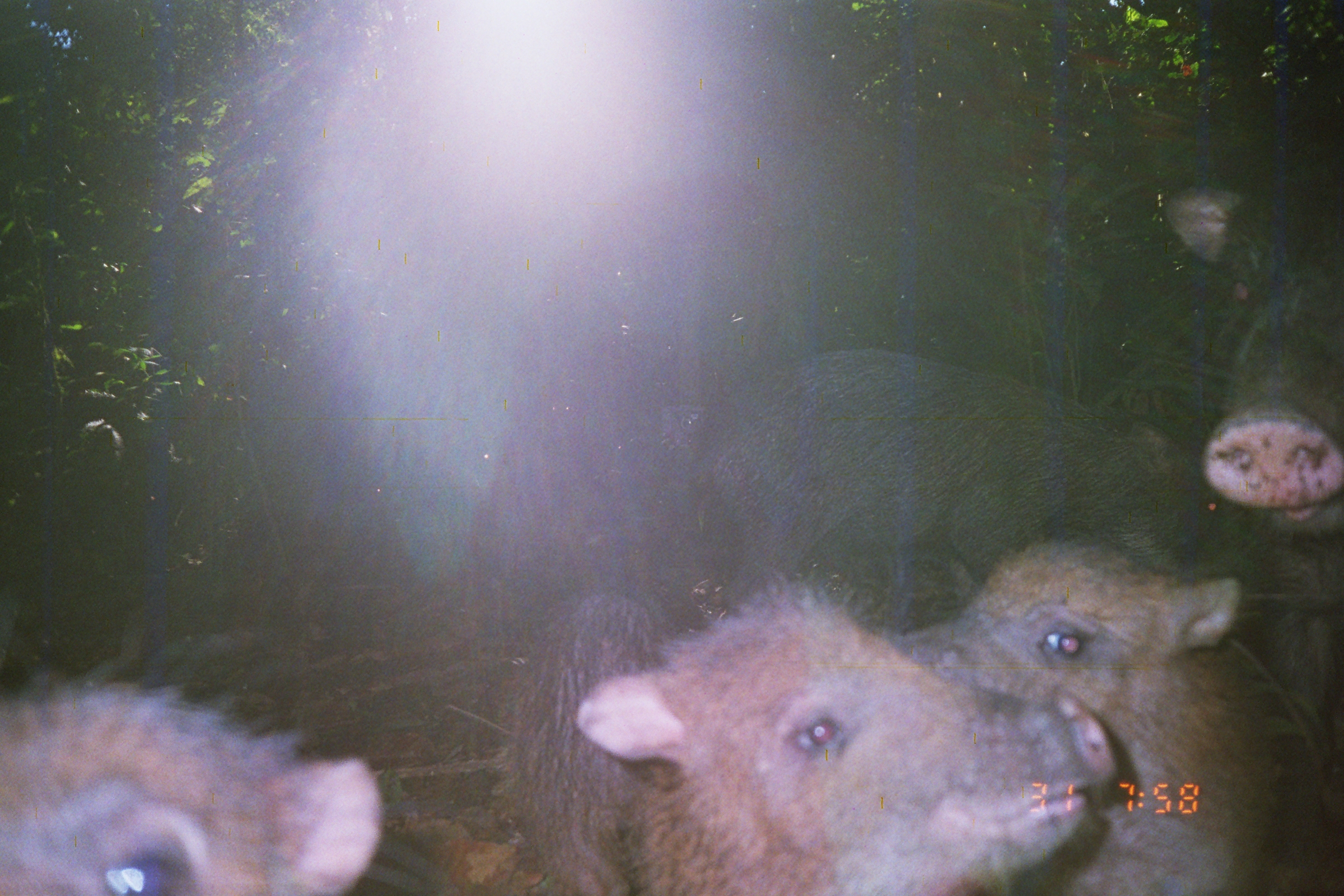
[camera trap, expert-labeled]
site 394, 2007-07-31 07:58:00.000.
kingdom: Animalia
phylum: Chordata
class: Mammalia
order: Artiodactyla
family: Tayassuidae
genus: Tayassu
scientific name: Tayassu pecari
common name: white-lipped peccary